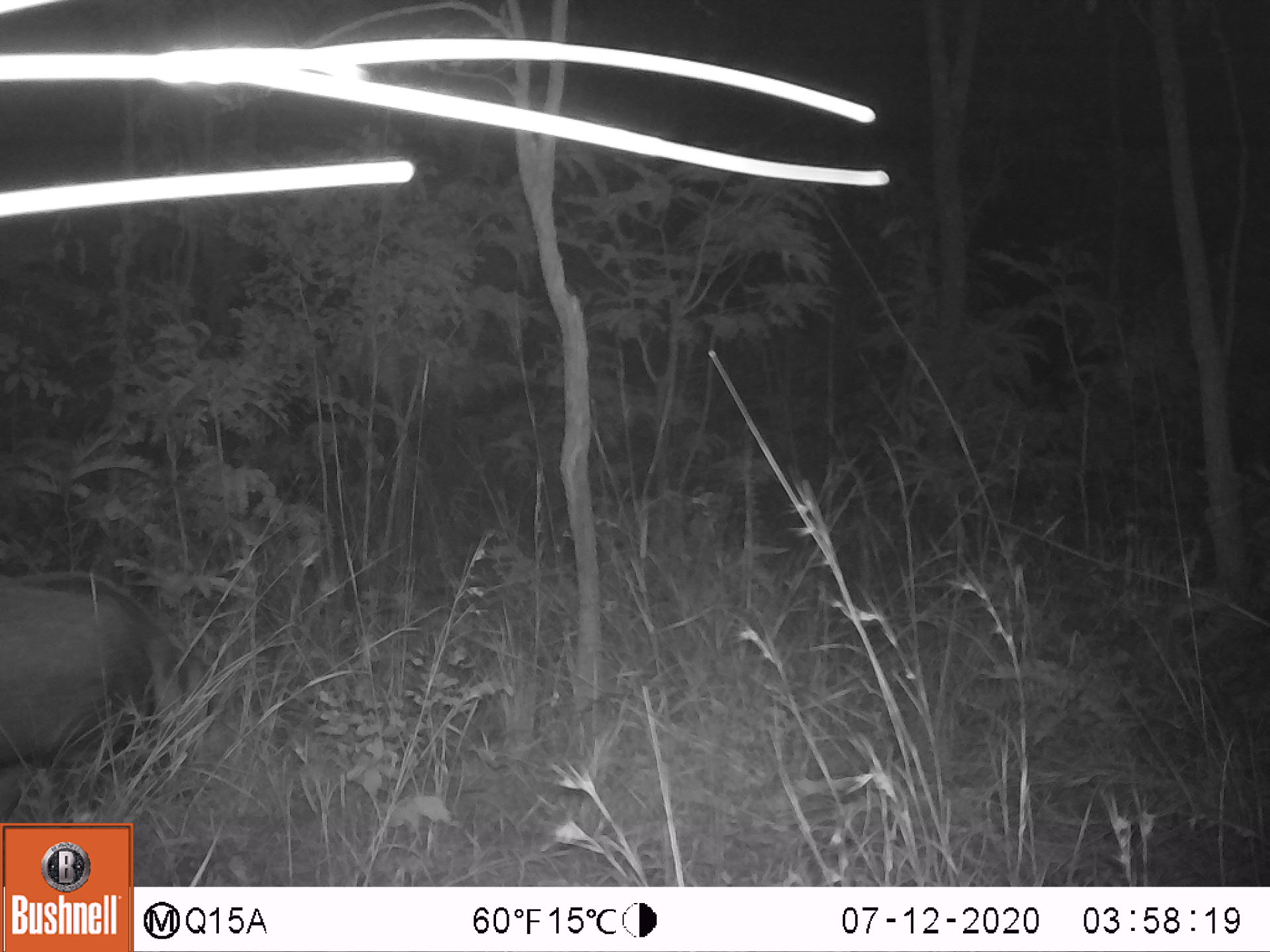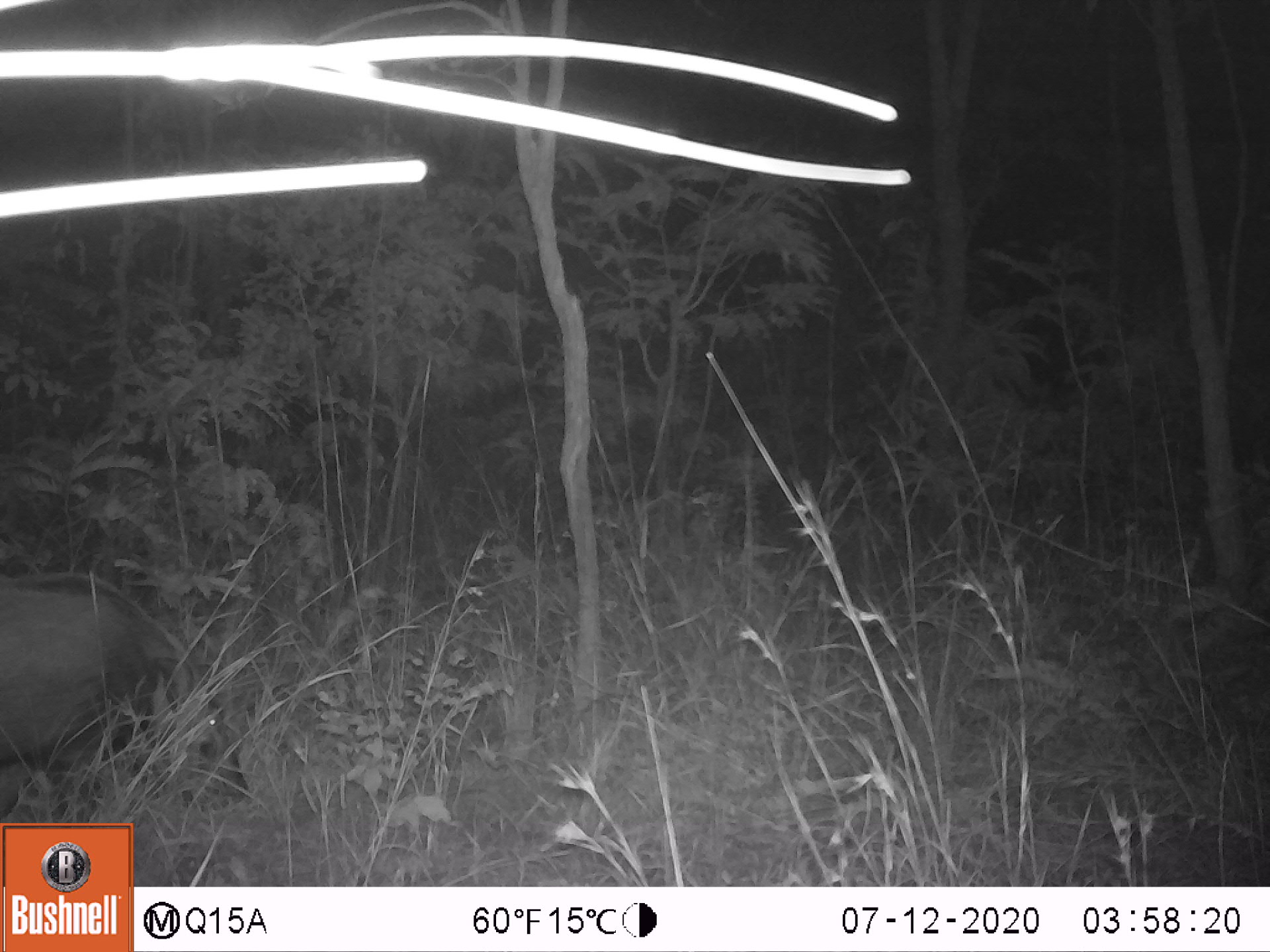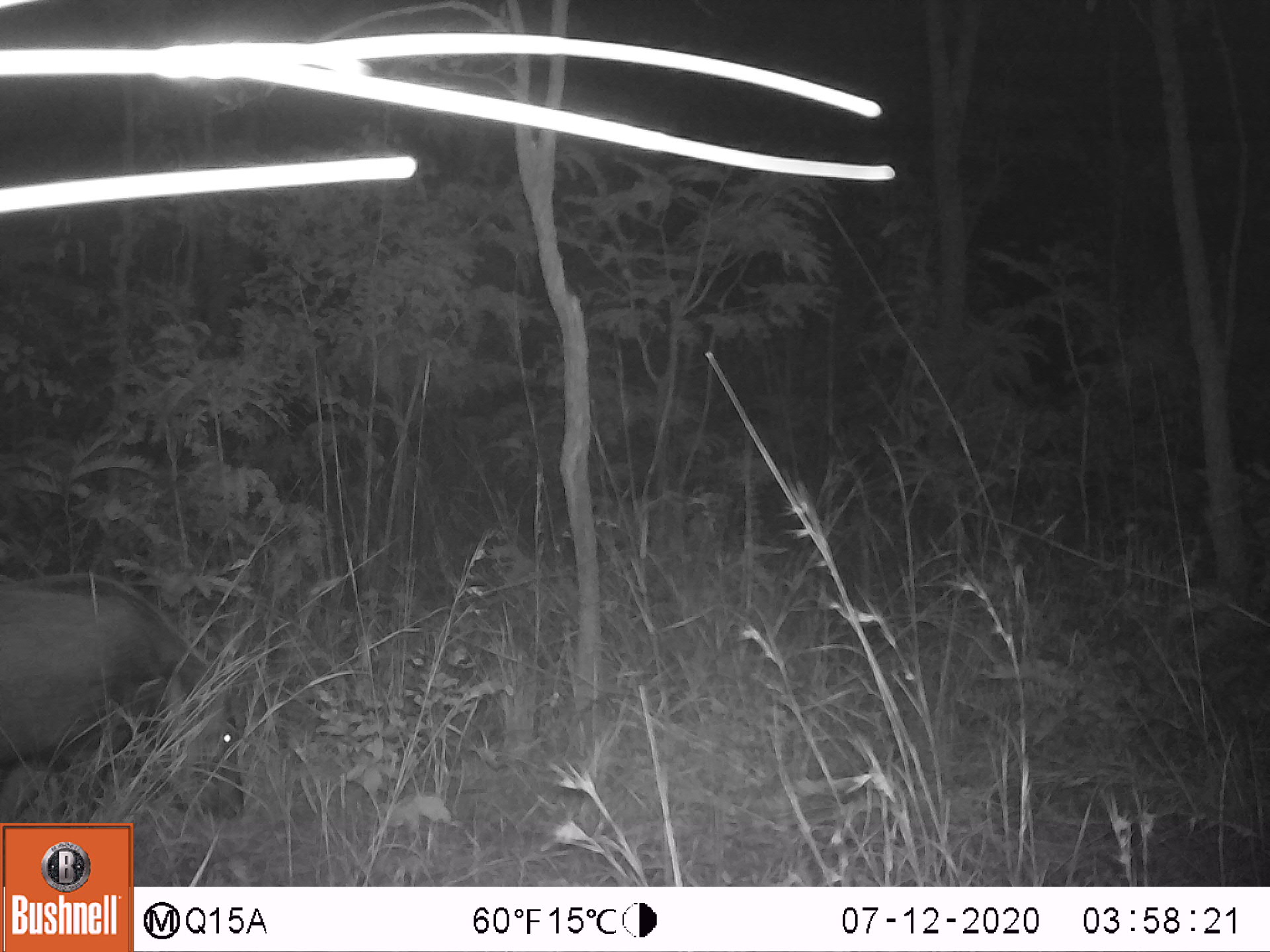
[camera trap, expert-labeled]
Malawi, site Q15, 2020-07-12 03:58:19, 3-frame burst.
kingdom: Animalia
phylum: Chordata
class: Mammalia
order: Artiodactyla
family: Suidae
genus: Potamochoerus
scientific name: Potamochoerus larvatus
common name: bushpig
Bushpig (Potamochoerus larvatus), count 1.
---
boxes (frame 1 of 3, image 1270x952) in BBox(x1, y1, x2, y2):
bushpig: BBox(0, 566, 222, 804)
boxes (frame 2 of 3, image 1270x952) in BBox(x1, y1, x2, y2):
bushpig: BBox(0, 568, 251, 816)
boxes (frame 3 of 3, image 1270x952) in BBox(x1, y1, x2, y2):
bushpig: BBox(1, 575, 242, 819)